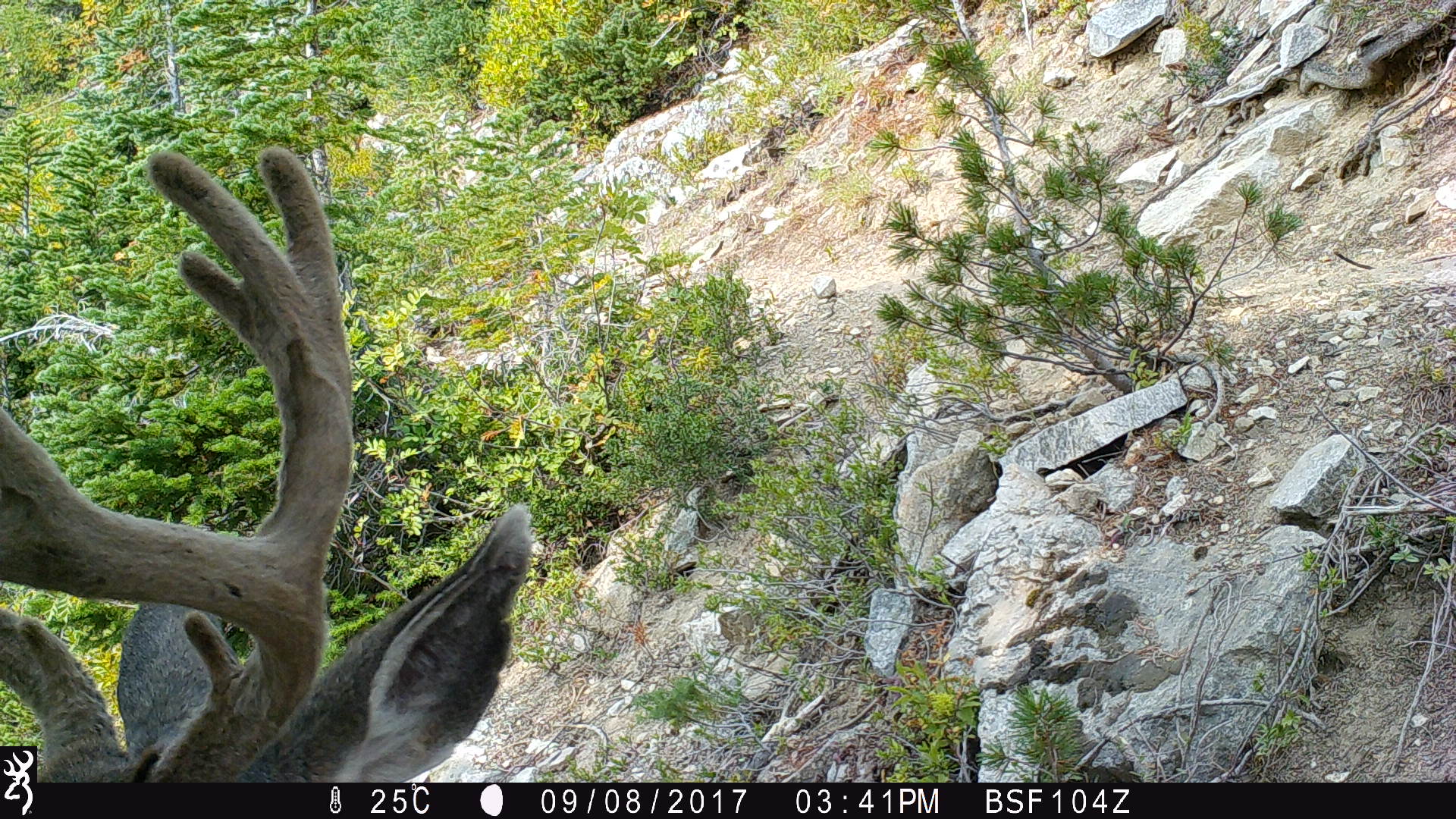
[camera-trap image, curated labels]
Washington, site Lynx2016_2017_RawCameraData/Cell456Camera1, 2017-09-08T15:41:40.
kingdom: Animalia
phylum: Chordata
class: Mammalia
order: Artiodactyla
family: Cervidae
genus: Odocoileus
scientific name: Odocoileus hemionus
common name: mule deer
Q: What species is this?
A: Odocoileus hemionus (mule deer).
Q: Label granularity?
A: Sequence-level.